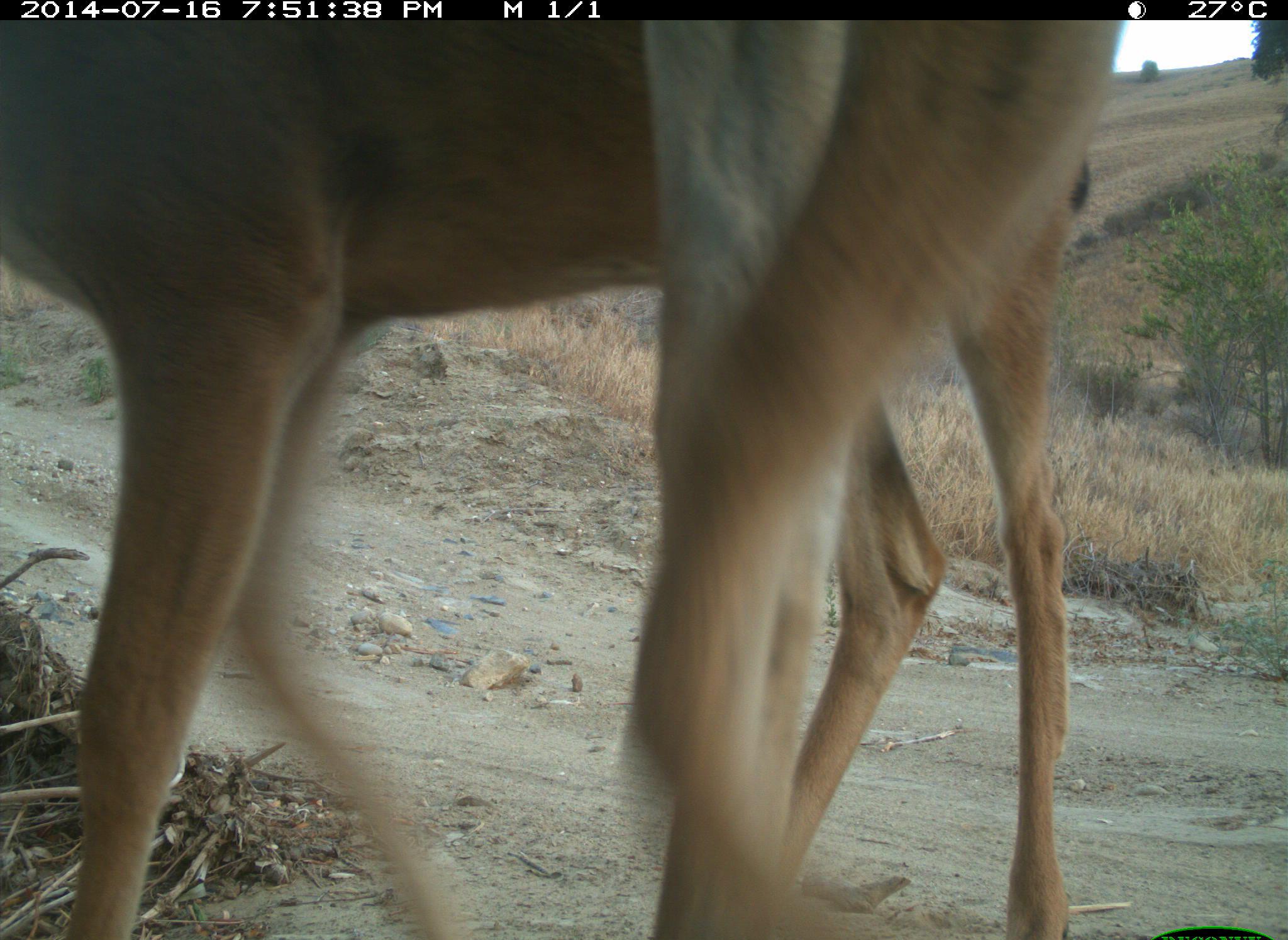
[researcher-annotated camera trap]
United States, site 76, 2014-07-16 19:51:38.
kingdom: Animalia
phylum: Chordata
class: Mammalia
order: Artiodactyla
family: Cervidae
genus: Odocoileus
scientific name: Odocoileus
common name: deer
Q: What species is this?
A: Deer (Odocoileus).